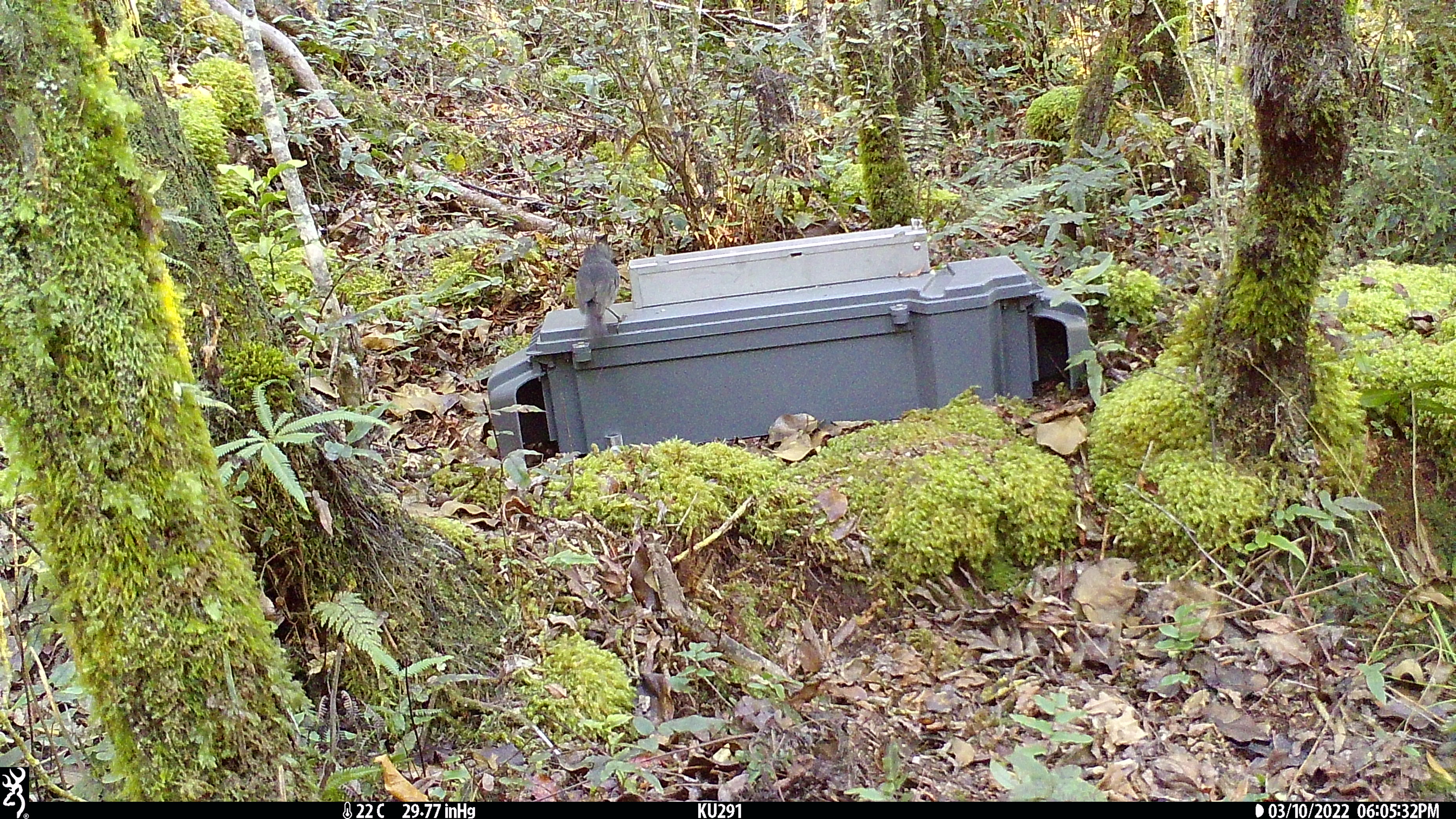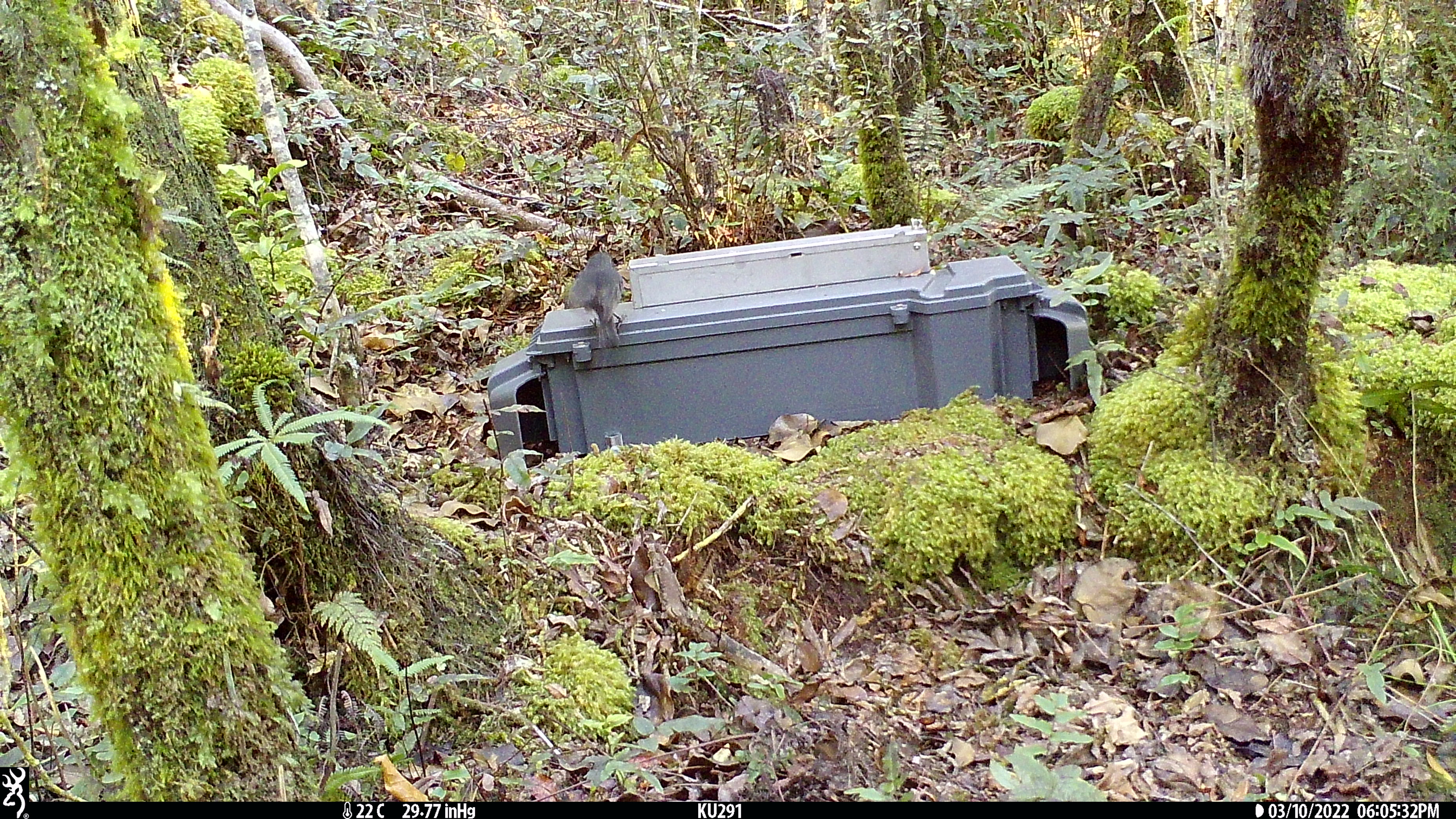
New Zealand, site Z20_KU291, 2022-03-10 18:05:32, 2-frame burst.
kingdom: Animalia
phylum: Chordata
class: Aves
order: Passeriformes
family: Petroicidae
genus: Petroica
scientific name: Petroica macrocephala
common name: tomtit